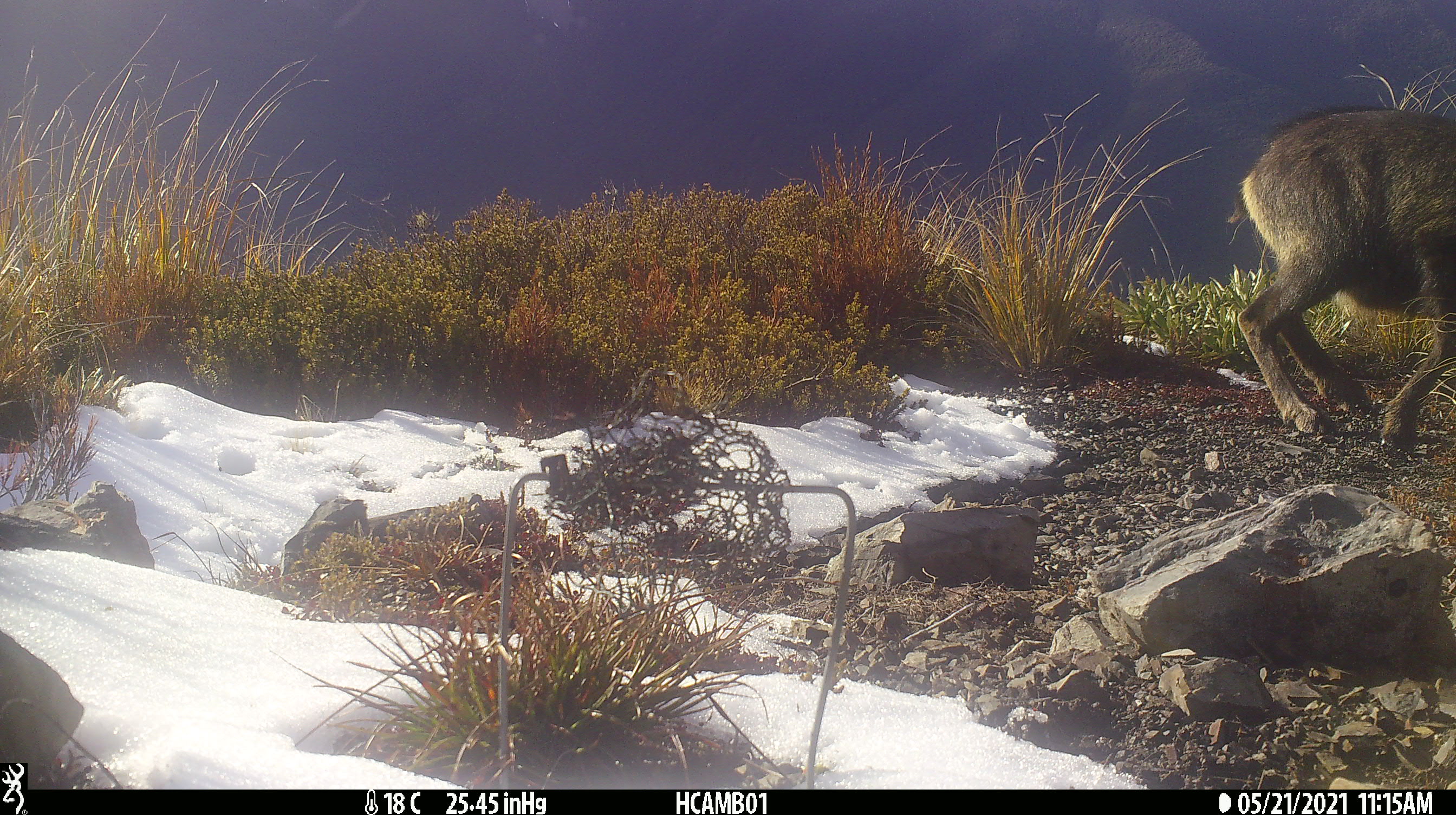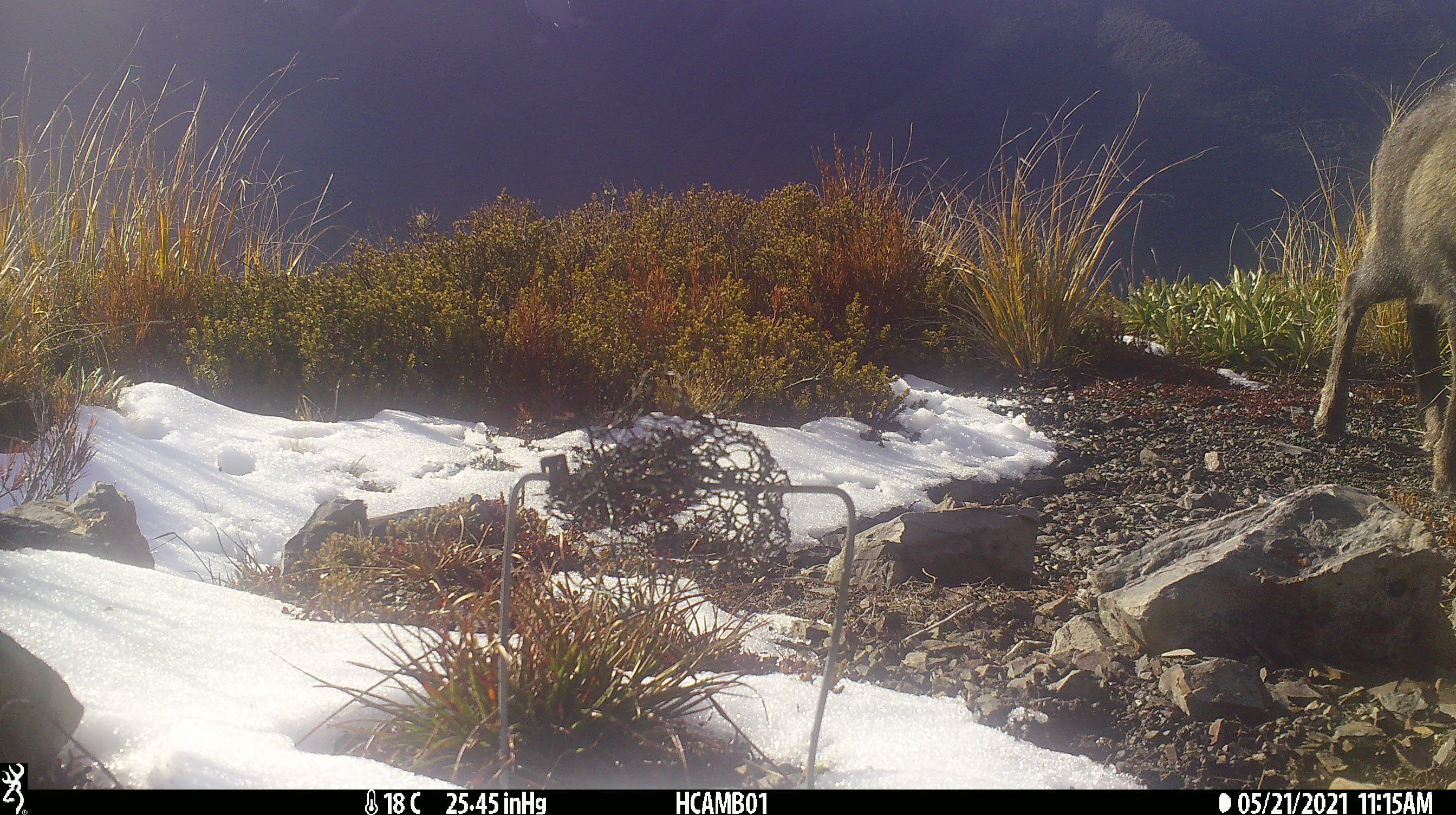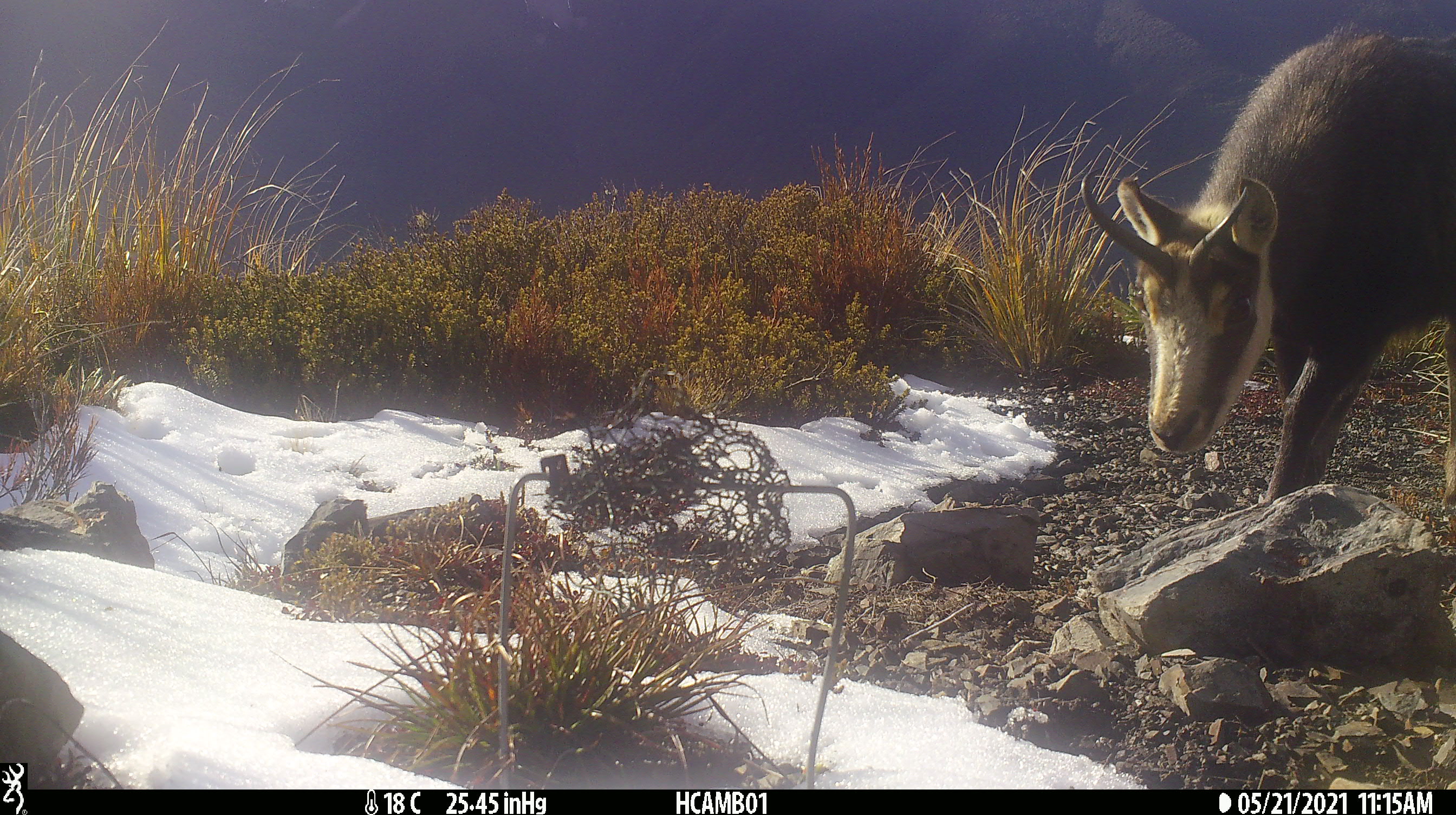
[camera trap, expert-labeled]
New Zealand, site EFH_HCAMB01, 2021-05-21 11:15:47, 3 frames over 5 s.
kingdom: Animalia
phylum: Chordata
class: Mammalia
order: Artiodactyla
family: Bovidae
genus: Rupicapra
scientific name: Rupicapra rupicapra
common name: alpine chamois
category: chamois